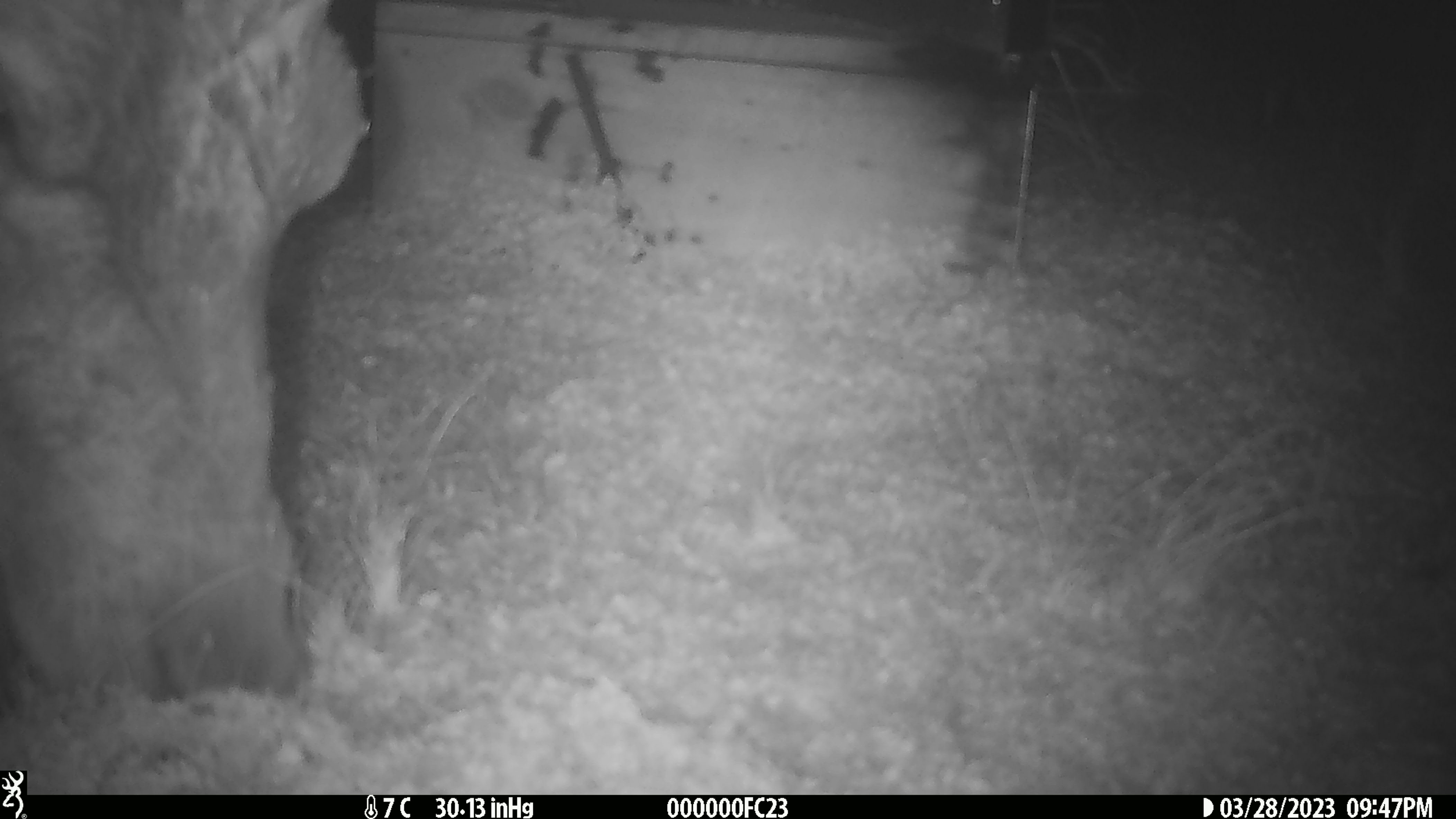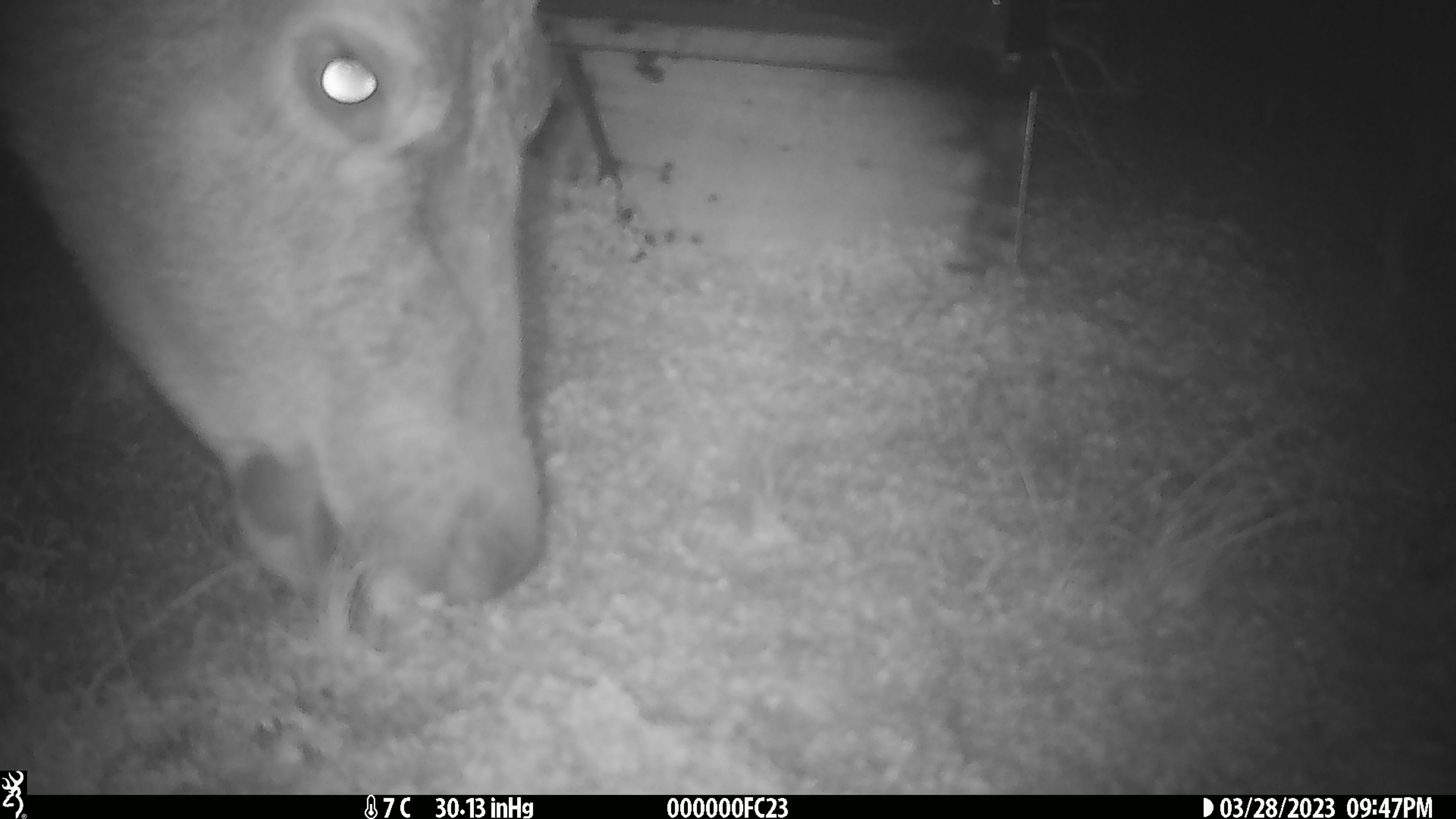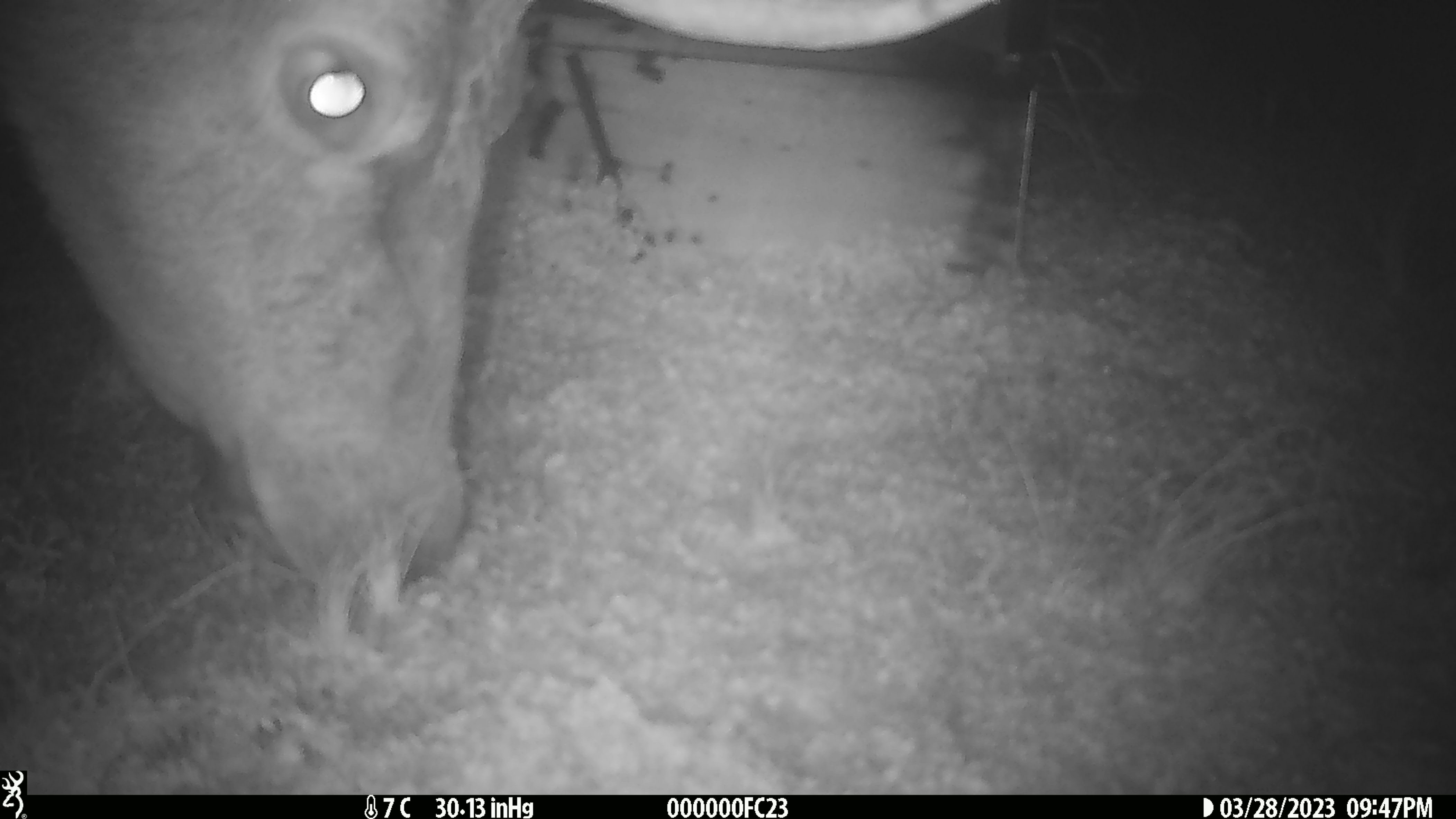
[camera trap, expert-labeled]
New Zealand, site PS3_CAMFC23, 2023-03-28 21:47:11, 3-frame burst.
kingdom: Animalia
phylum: Chordata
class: Mammalia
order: Artiodactyla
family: Cervidae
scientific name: Cervidae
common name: deer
Deer (Cervidae).